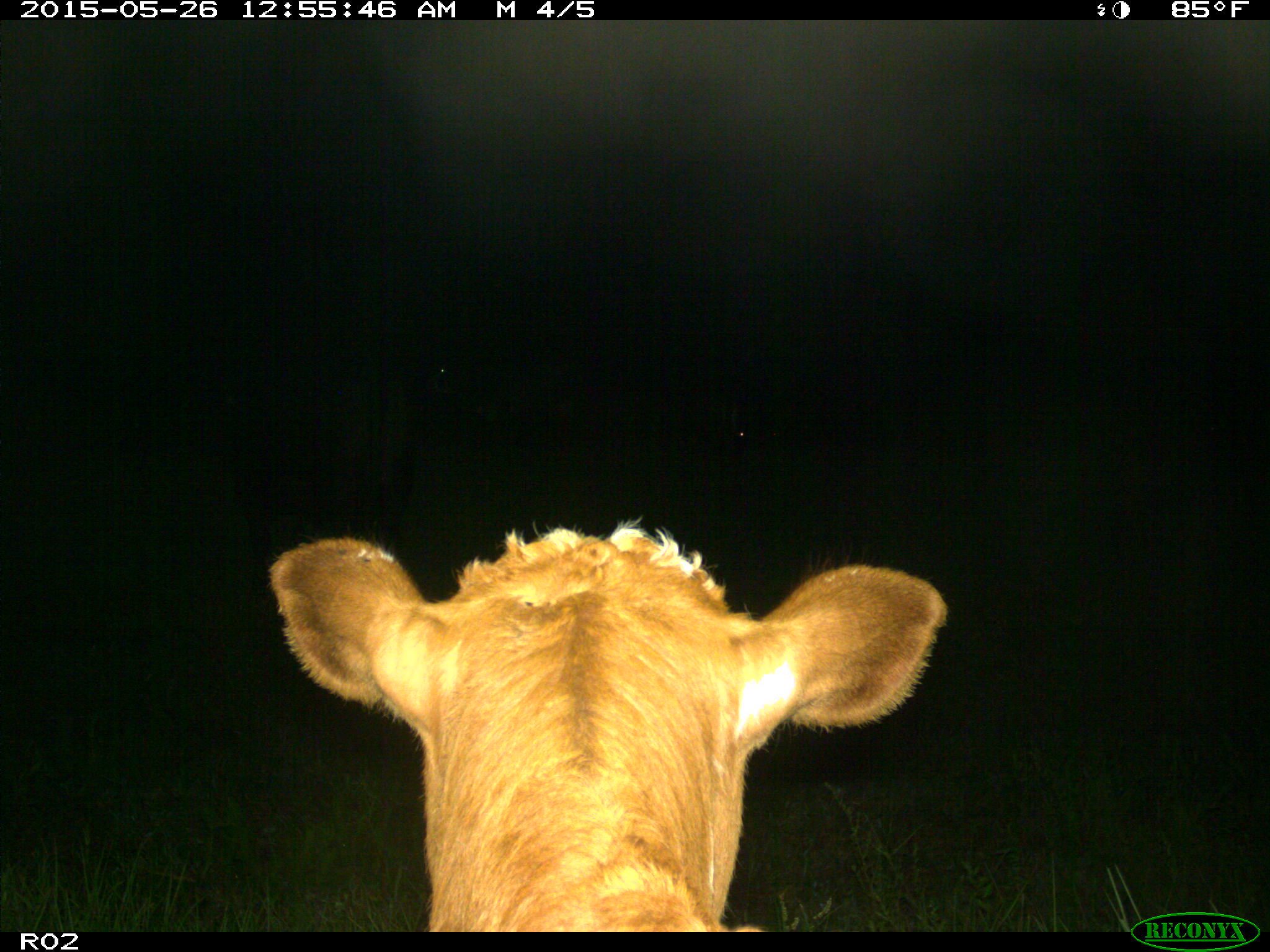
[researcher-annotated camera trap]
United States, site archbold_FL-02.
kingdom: Animalia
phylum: Chordata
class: Mammalia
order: Artiodactyla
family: Bovidae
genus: Bos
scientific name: Bos taurus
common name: domestic cow